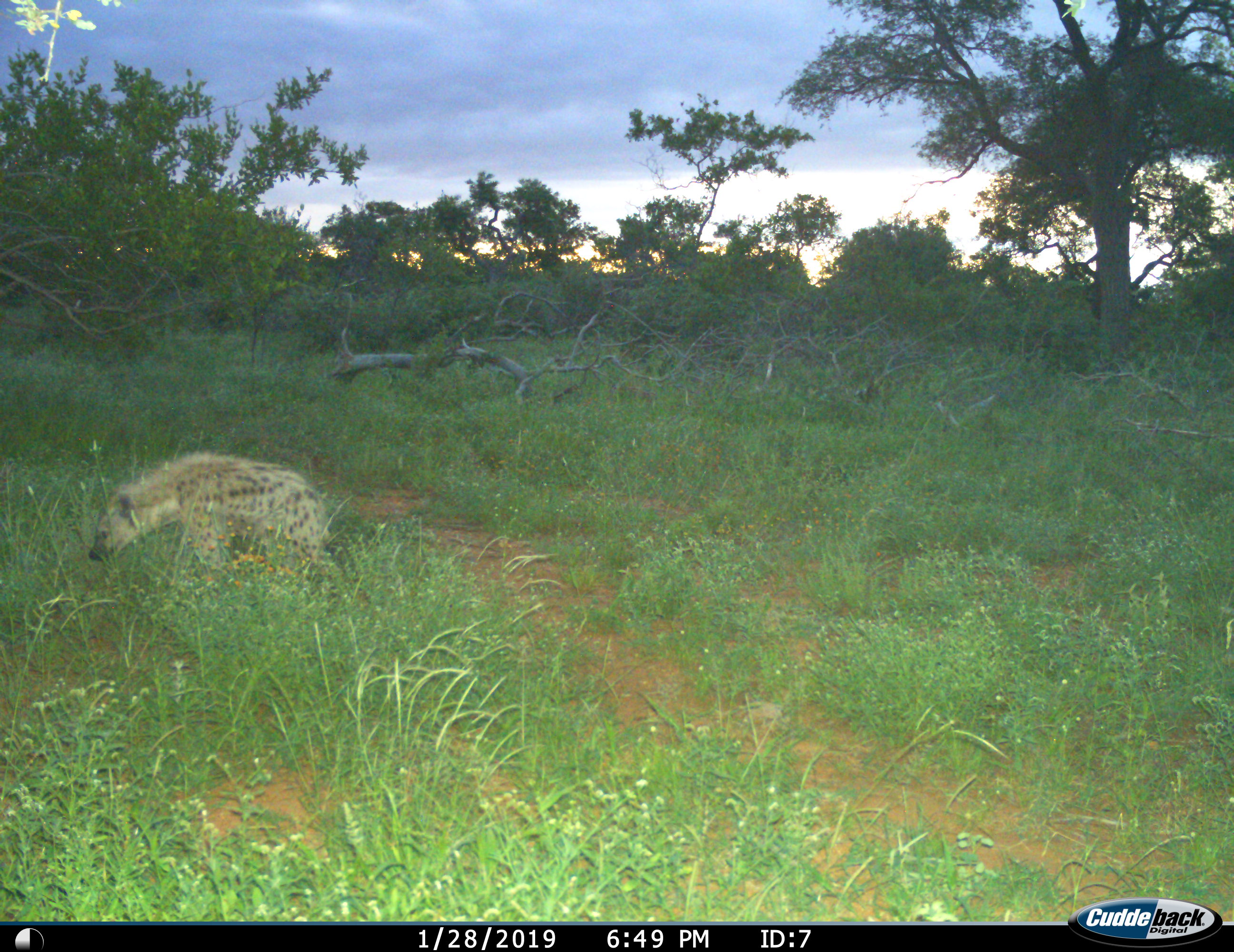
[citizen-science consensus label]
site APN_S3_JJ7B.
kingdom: Animalia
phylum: Chordata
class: Mammalia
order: Carnivora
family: Hyaenidae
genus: Crocuta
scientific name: Crocuta crocuta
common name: spotted hyena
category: hyenaspotted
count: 1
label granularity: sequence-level